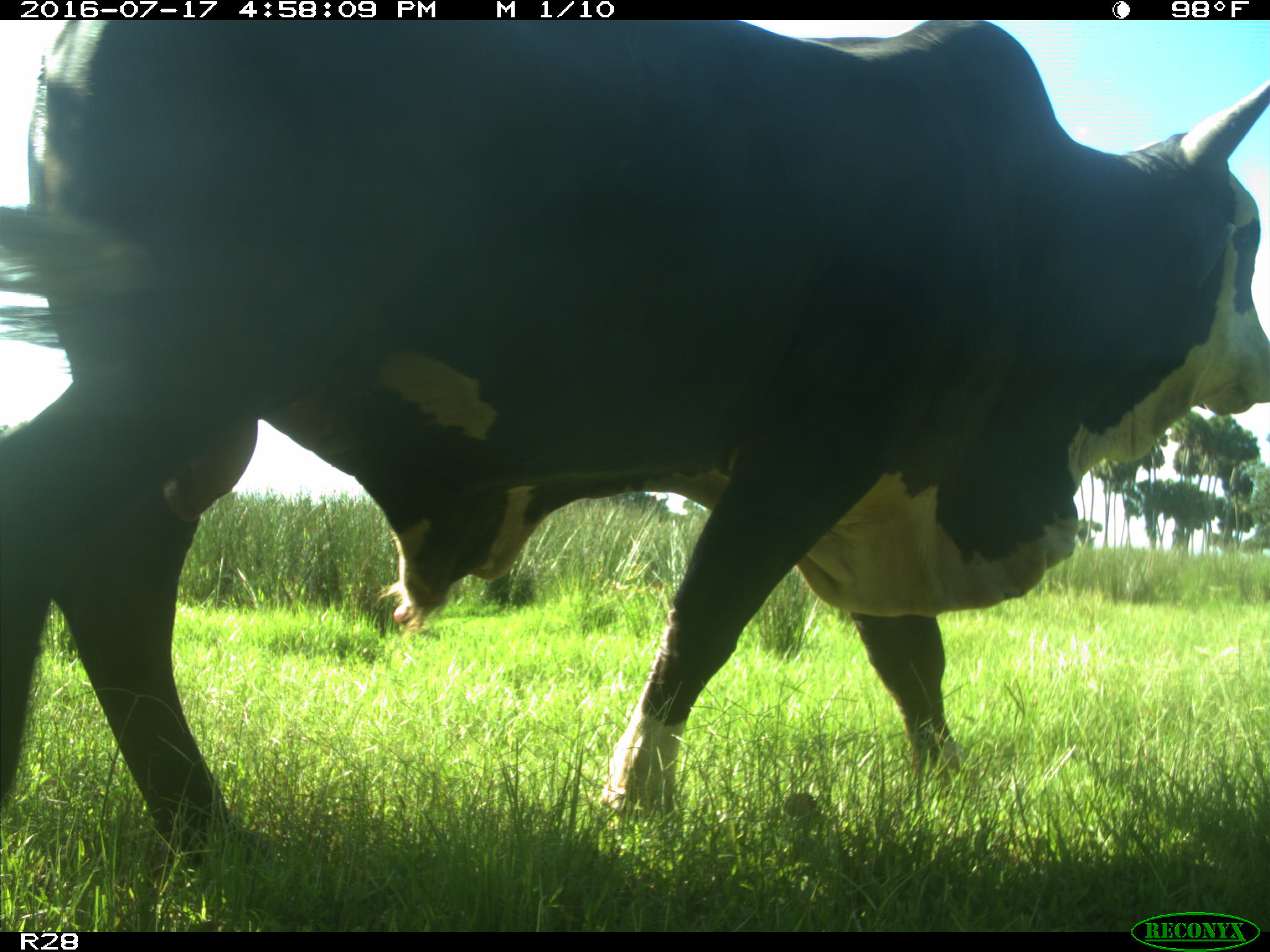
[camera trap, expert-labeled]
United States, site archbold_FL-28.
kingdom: Animalia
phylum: Chordata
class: Mammalia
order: Artiodactyla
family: Bovidae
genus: Bos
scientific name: Bos taurus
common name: domestic cow